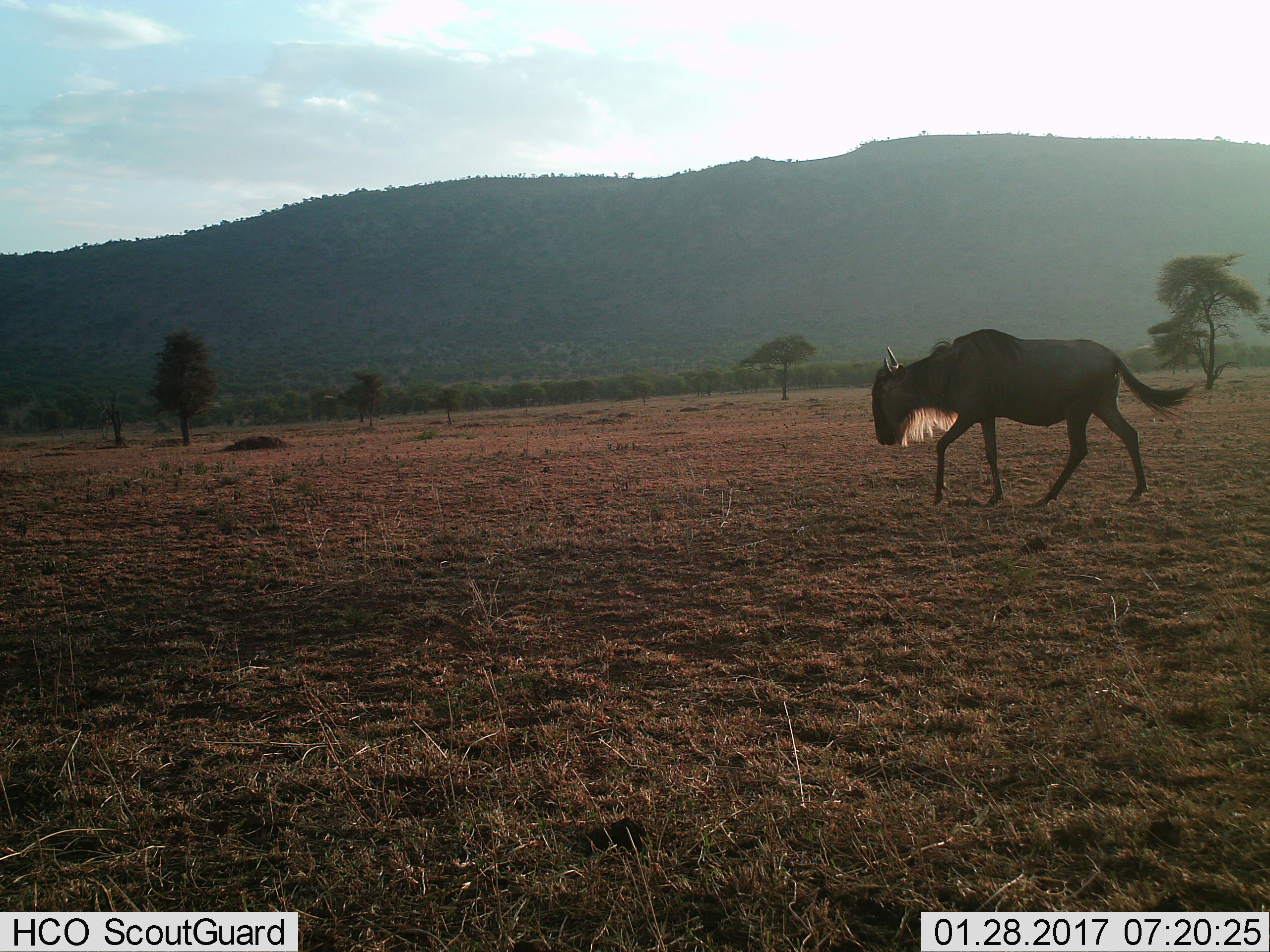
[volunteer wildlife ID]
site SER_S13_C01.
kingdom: Animalia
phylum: Chordata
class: Mammalia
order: Artiodactyla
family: Bovidae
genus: Connochaetes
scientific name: Connochaetes taurinus taurinus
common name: blue wildebeest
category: wildebeestblue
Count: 1.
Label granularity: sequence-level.